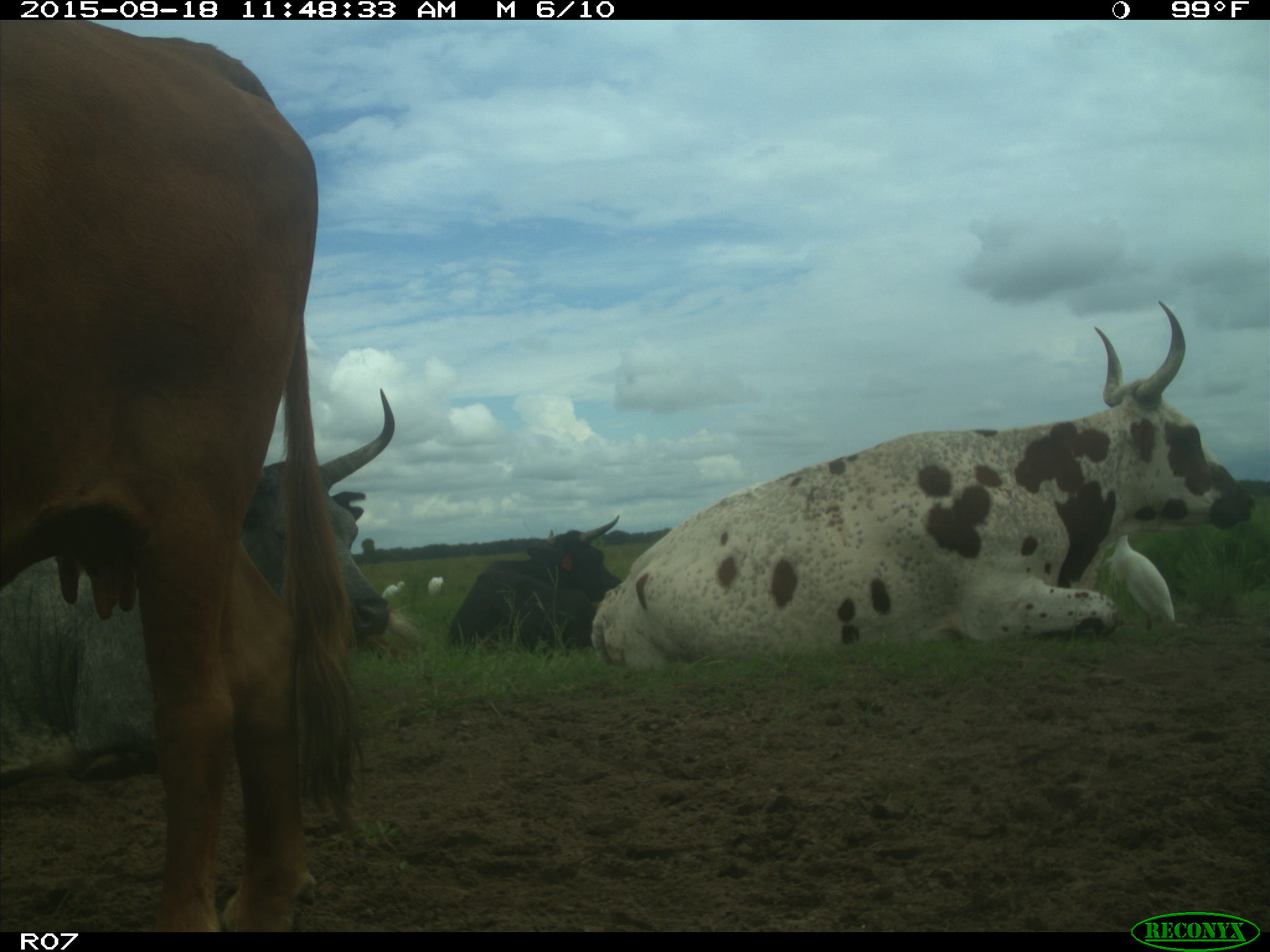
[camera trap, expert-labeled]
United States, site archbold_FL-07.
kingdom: Animalia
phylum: Chordata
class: Mammalia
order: Artiodactyla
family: Bovidae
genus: Bos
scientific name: Bos taurus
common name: domestic cow